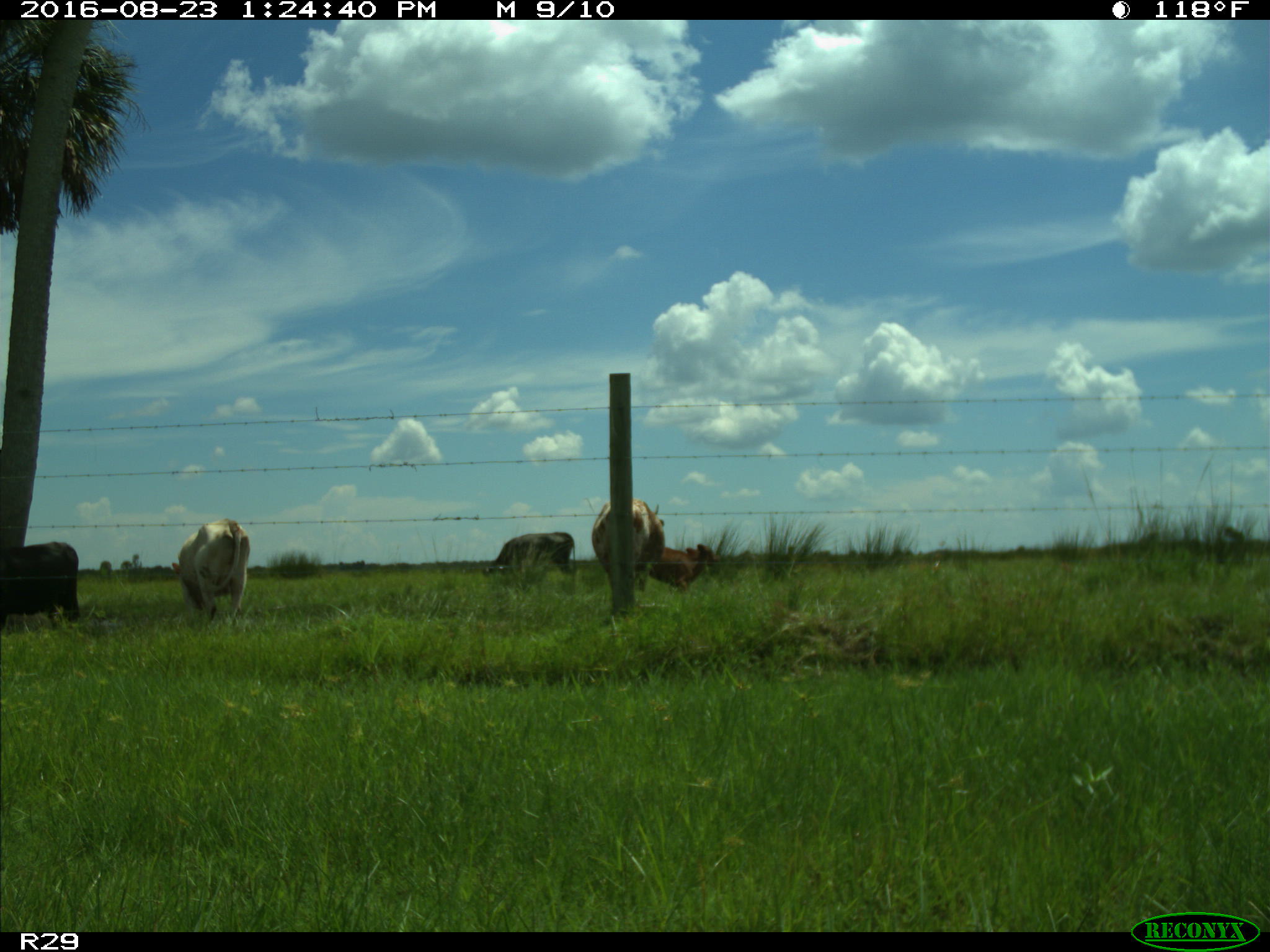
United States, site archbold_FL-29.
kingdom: Animalia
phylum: Chordata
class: Mammalia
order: Artiodactyla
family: Bovidae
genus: Bos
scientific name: Bos taurus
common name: domestic cow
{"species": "Bos taurus (domestic cow)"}